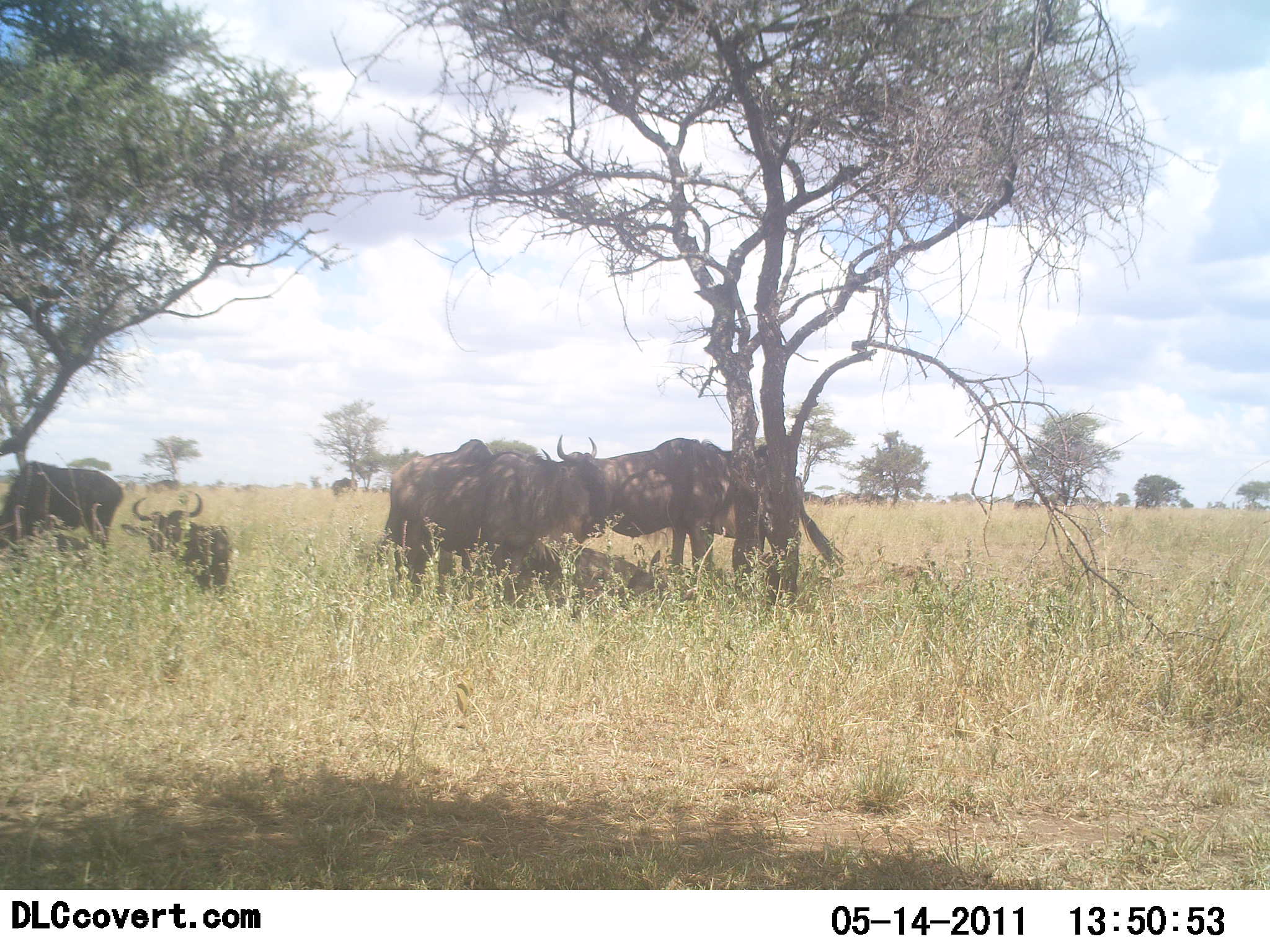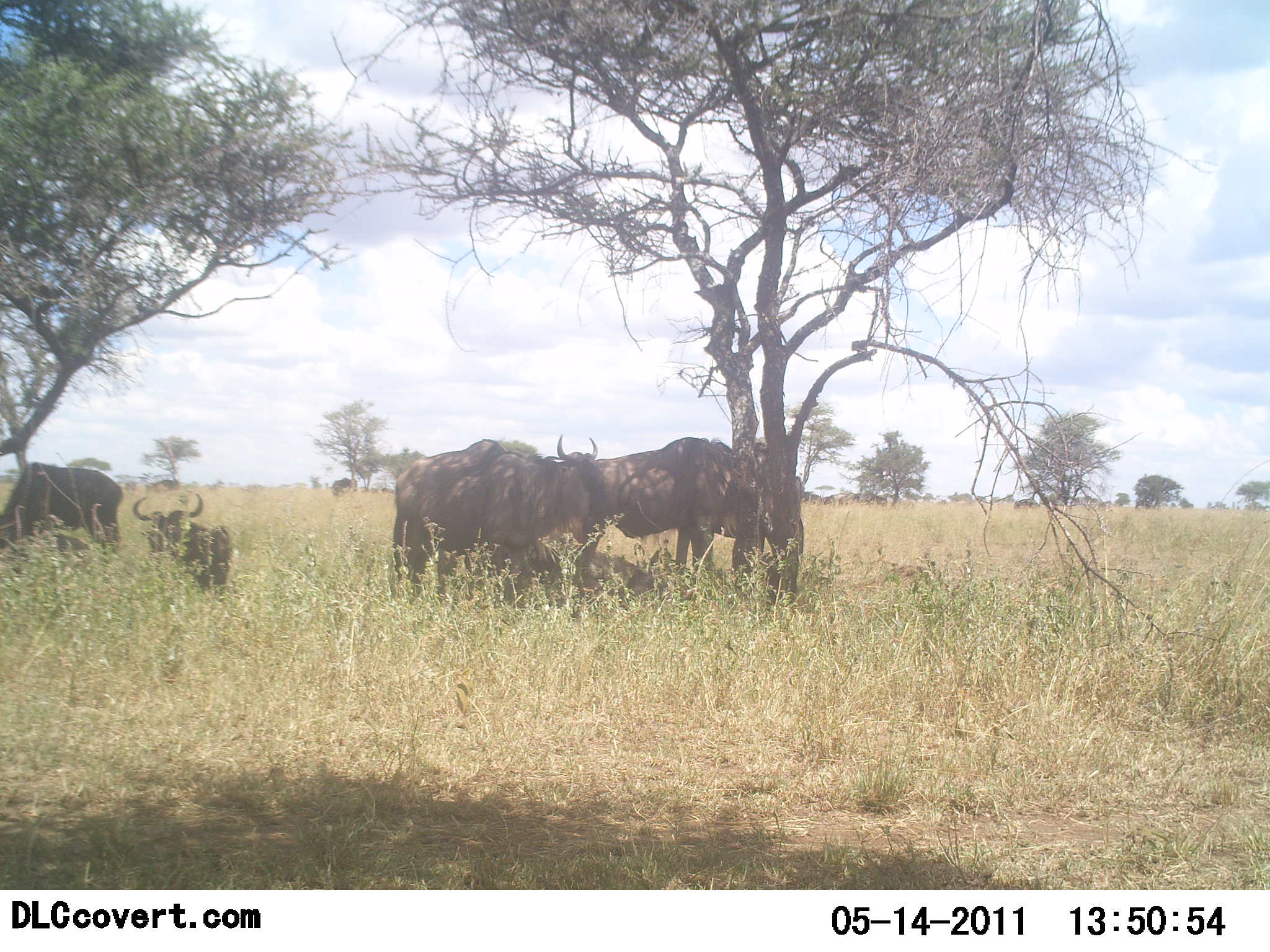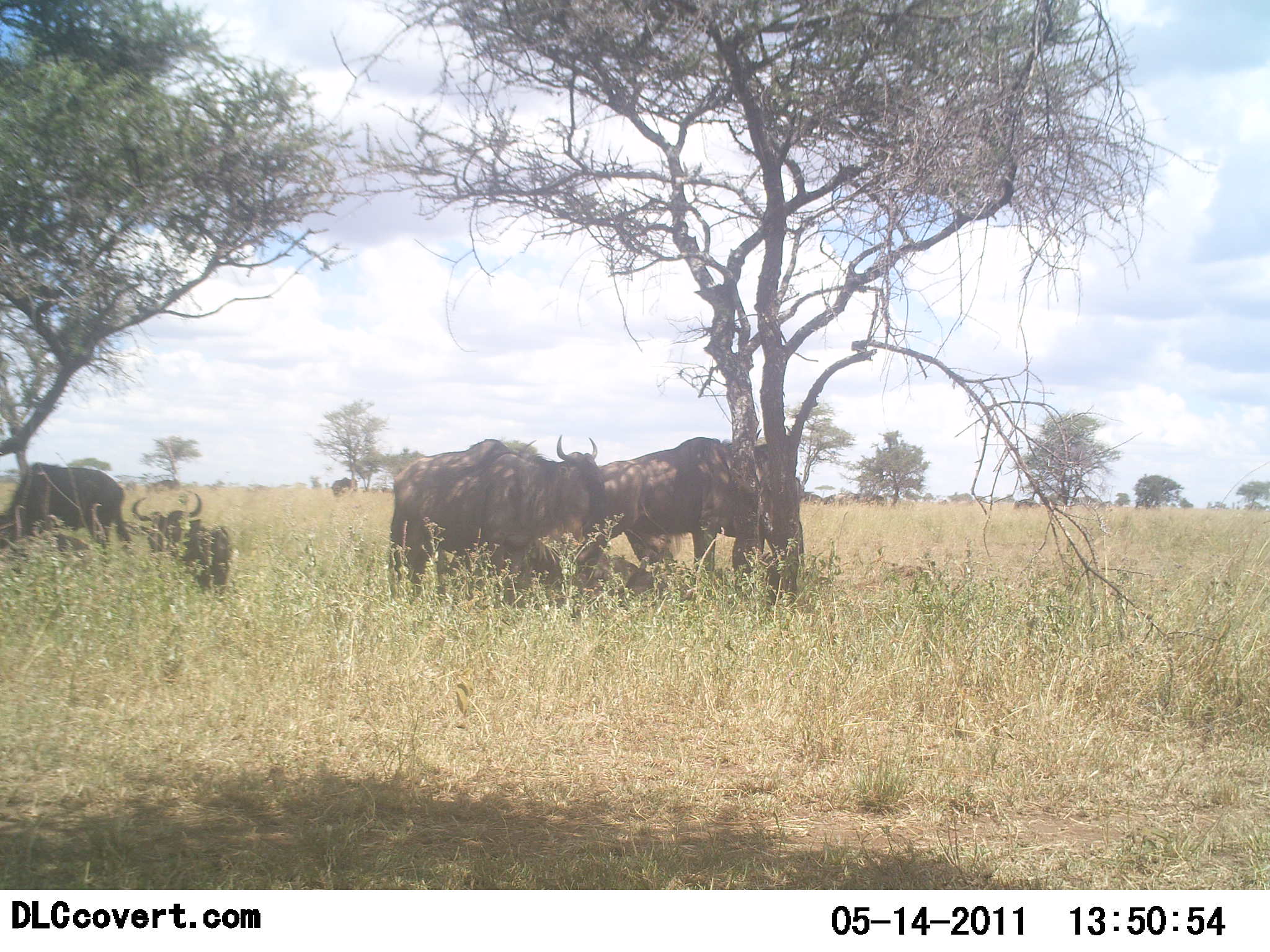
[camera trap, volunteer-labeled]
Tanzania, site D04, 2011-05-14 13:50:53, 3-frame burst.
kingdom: Animalia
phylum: Chordata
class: Mammalia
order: Artiodactyla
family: Bovidae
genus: Connochaetes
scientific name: Connochaetes taurinus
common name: blue wildebeest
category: wildebeest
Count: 5.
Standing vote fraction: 86%.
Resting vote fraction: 64%.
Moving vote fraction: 7%.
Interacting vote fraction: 0%.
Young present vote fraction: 7%.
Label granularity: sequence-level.